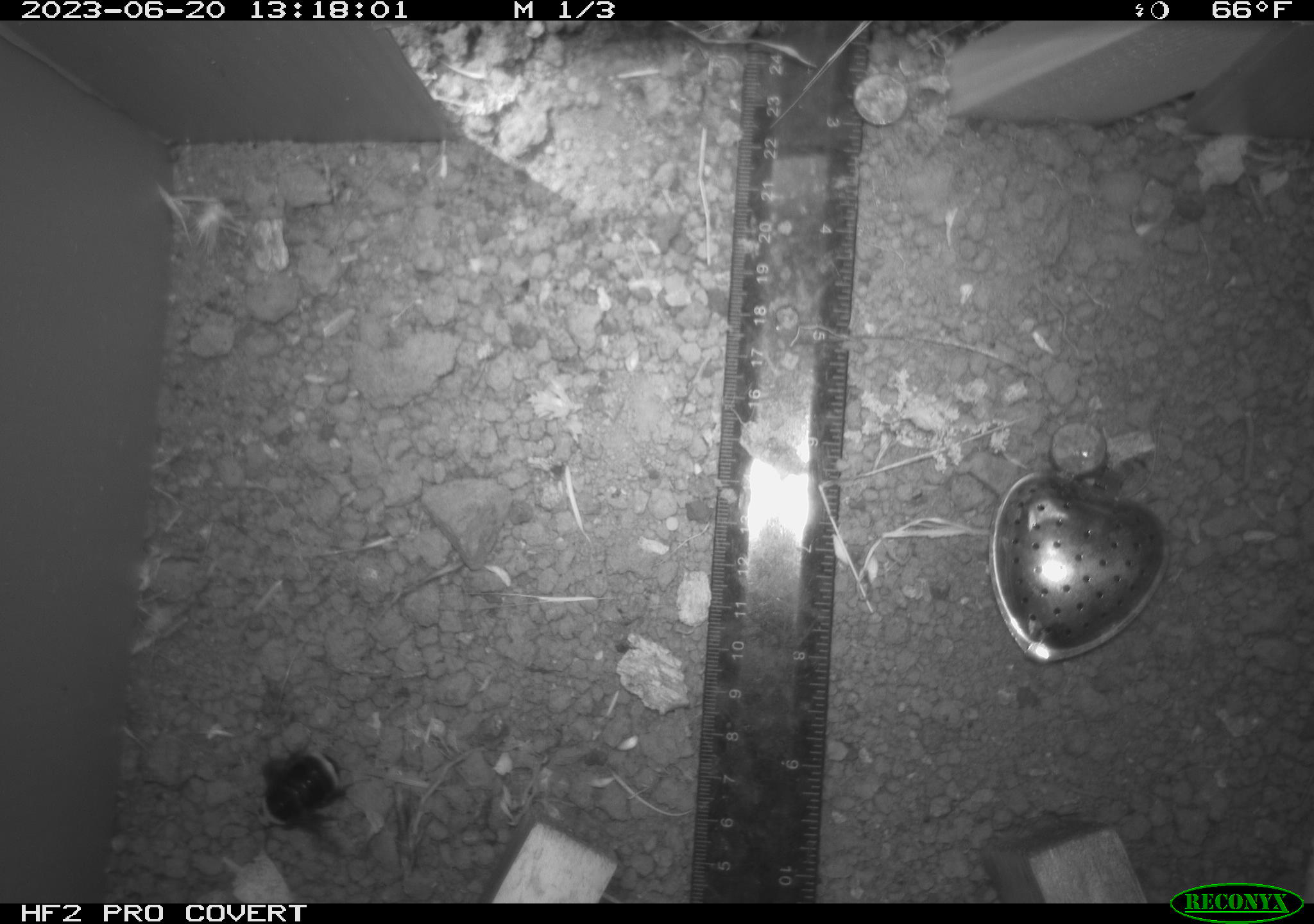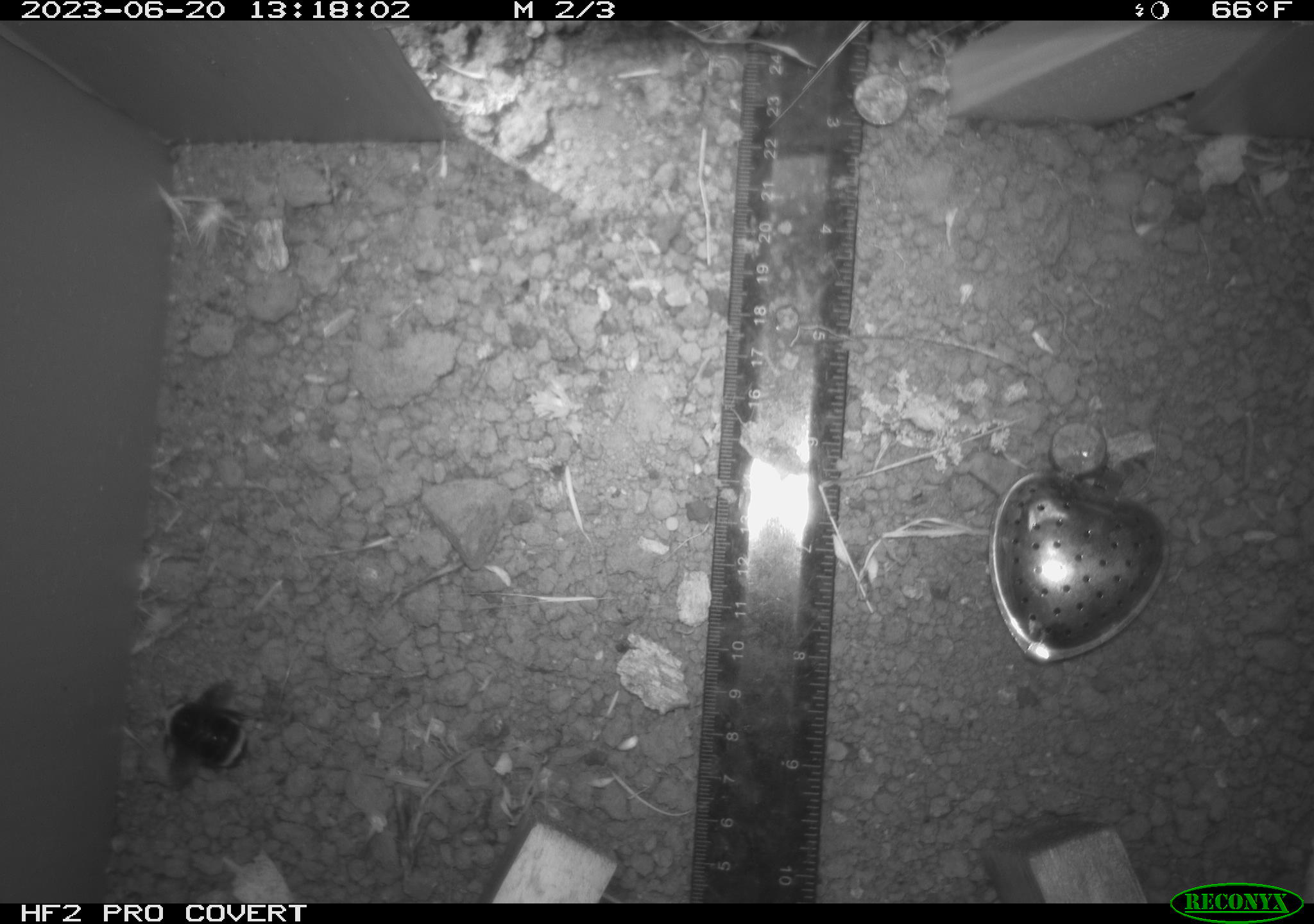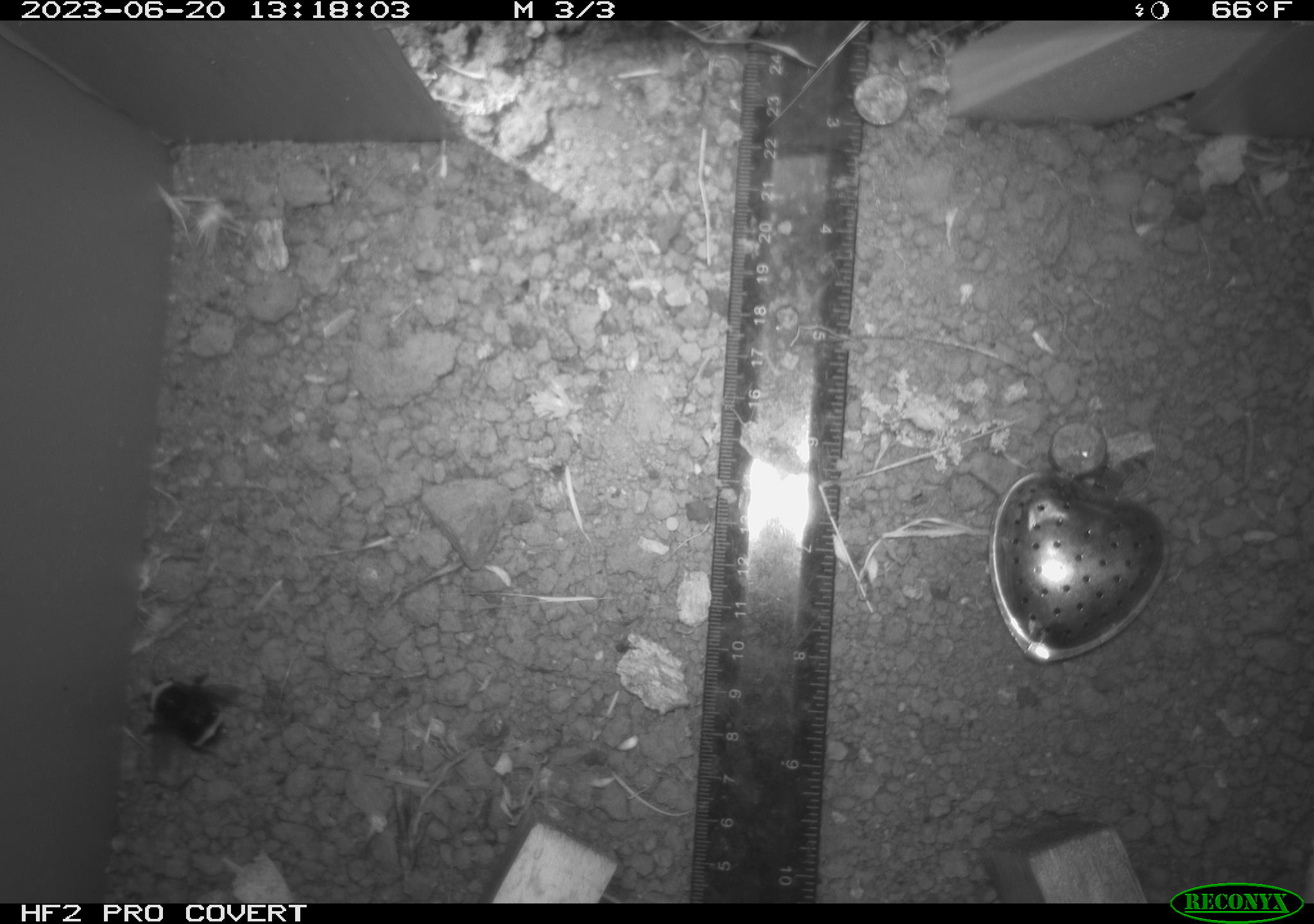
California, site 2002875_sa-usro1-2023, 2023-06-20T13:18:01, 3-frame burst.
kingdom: Animalia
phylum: Arthropoda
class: Insecta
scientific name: Insecta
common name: insect